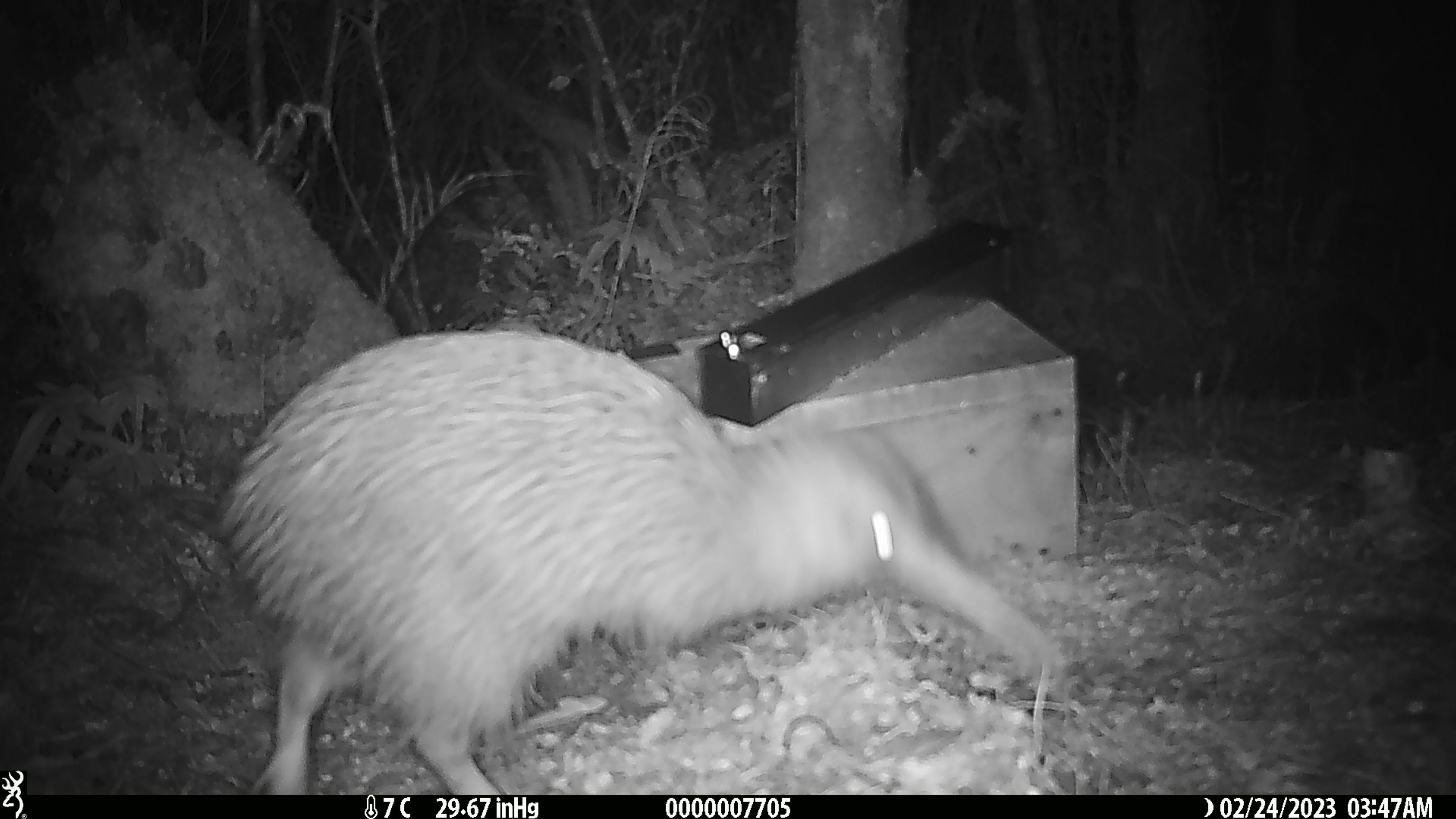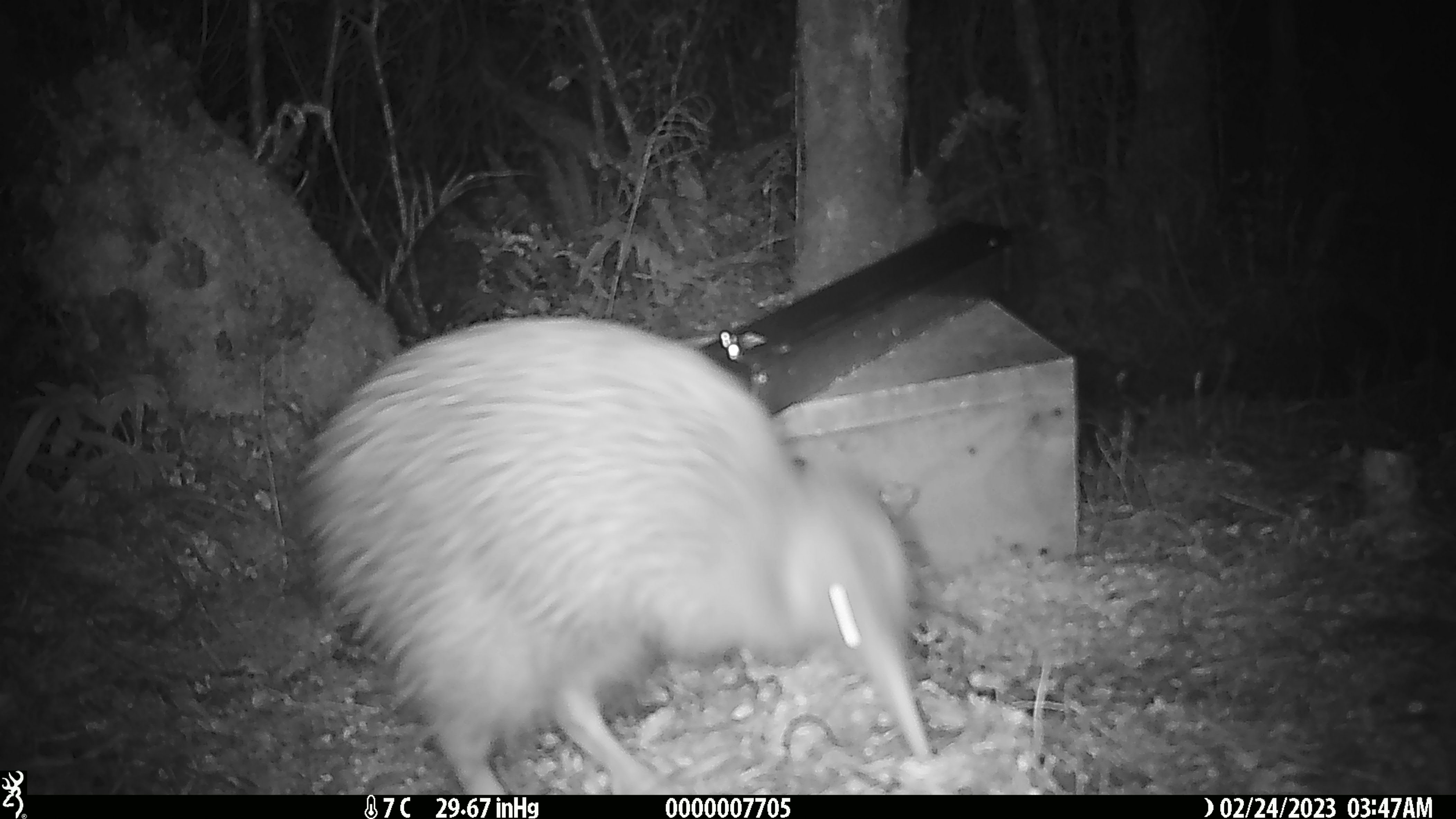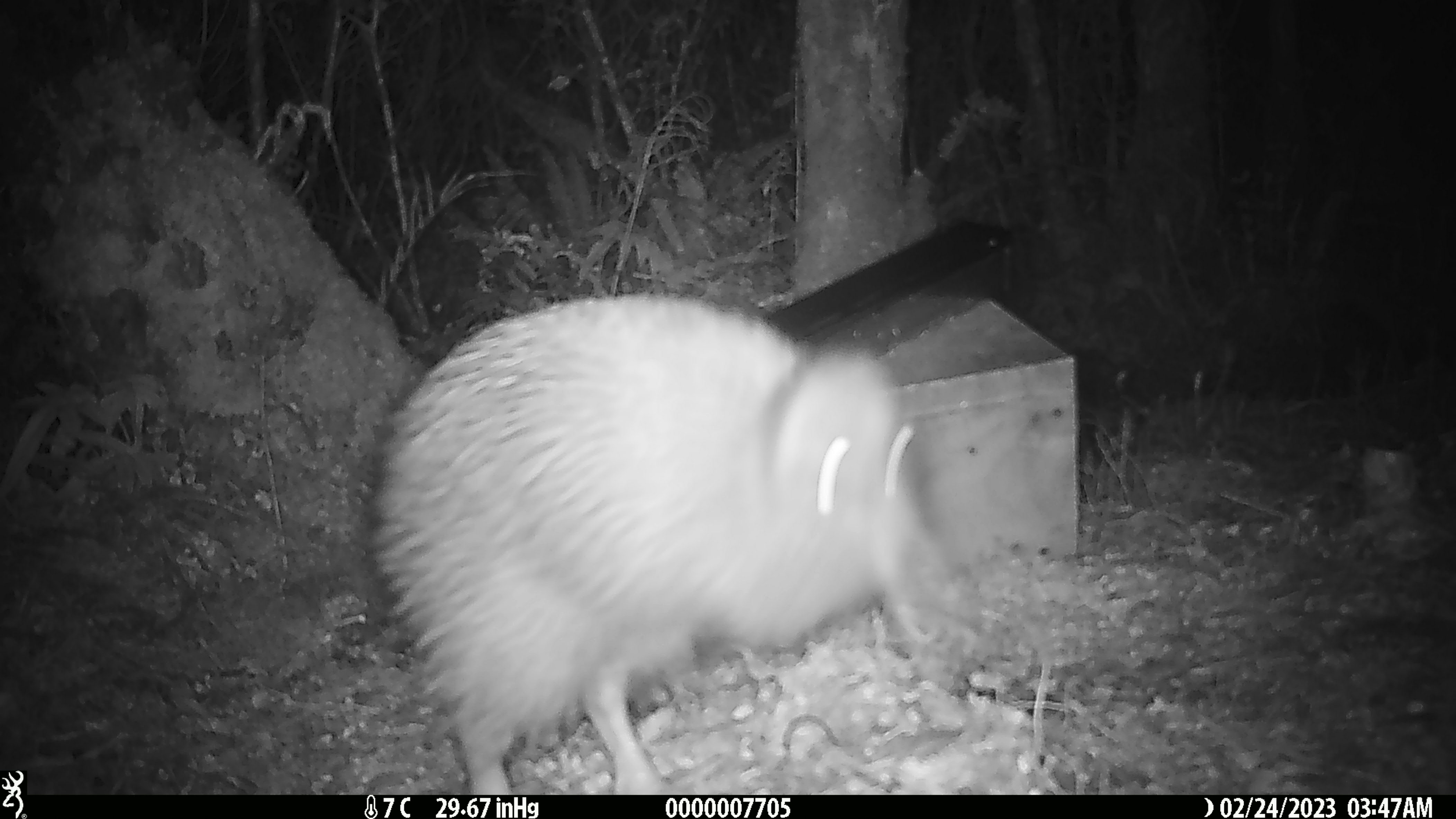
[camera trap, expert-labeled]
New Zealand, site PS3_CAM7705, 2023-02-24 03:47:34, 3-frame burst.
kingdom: Animalia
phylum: Chordata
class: Aves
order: Apterygiformes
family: Apterygidae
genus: Apteryx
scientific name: Apteryx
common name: kiwi